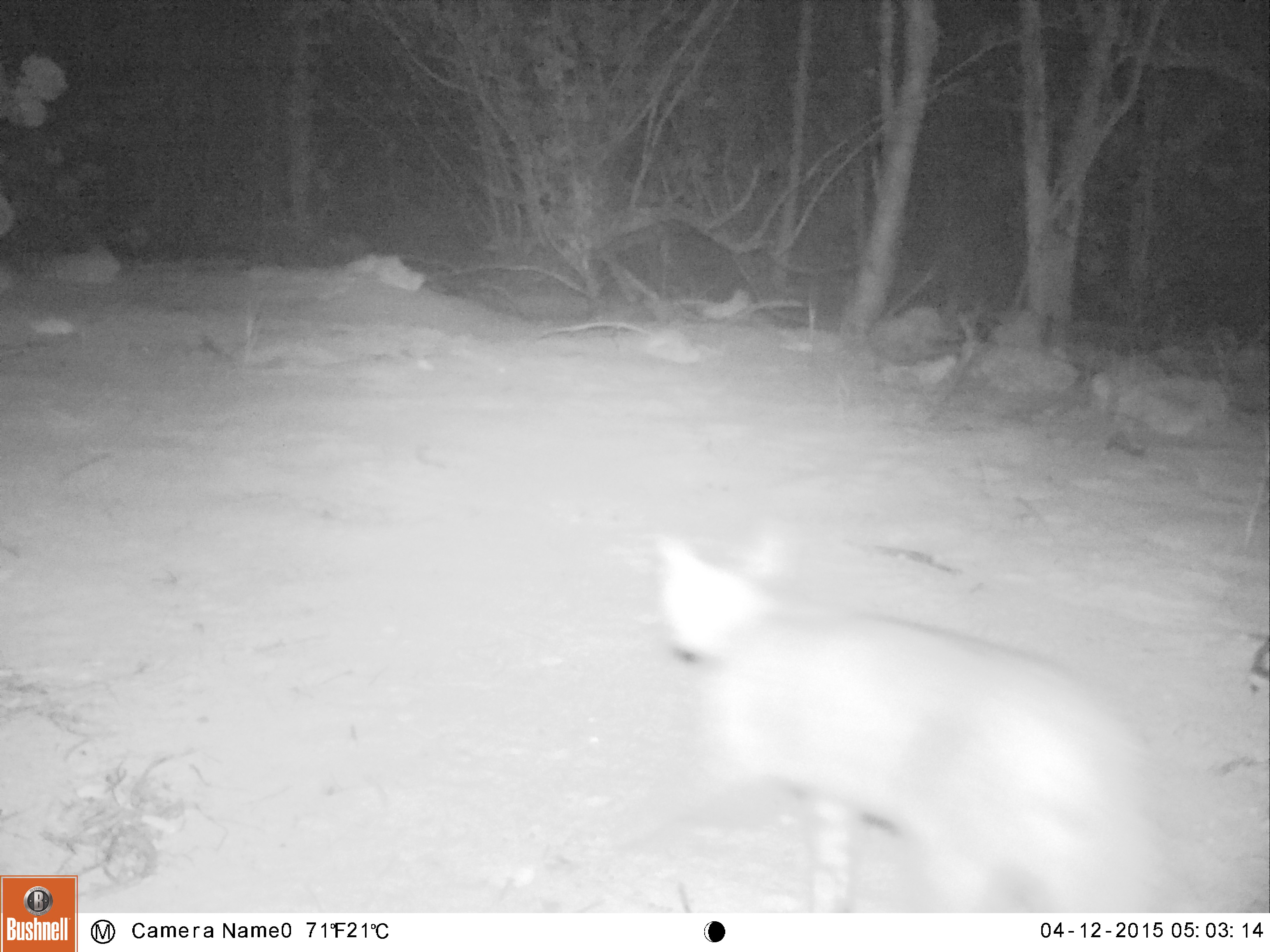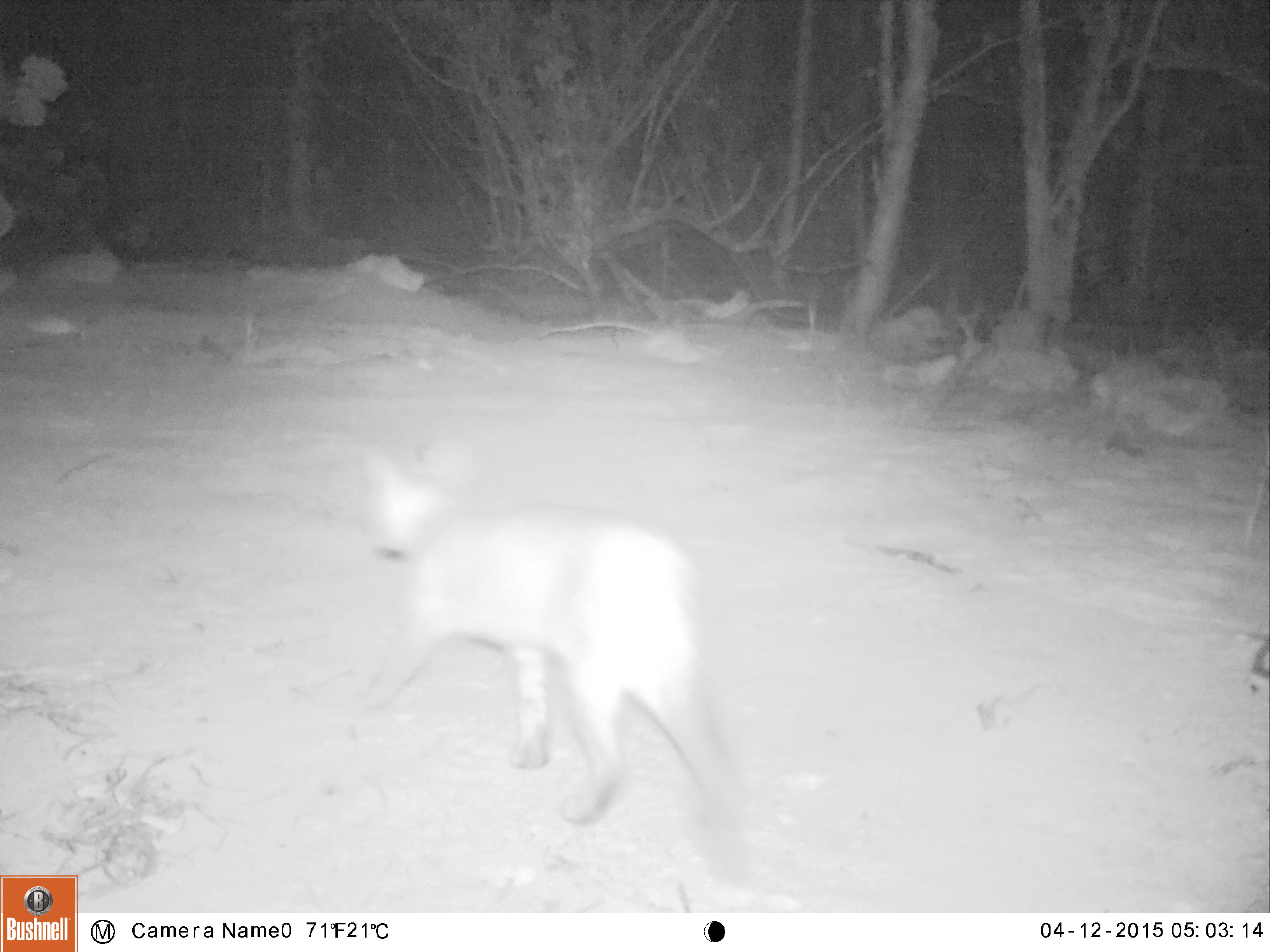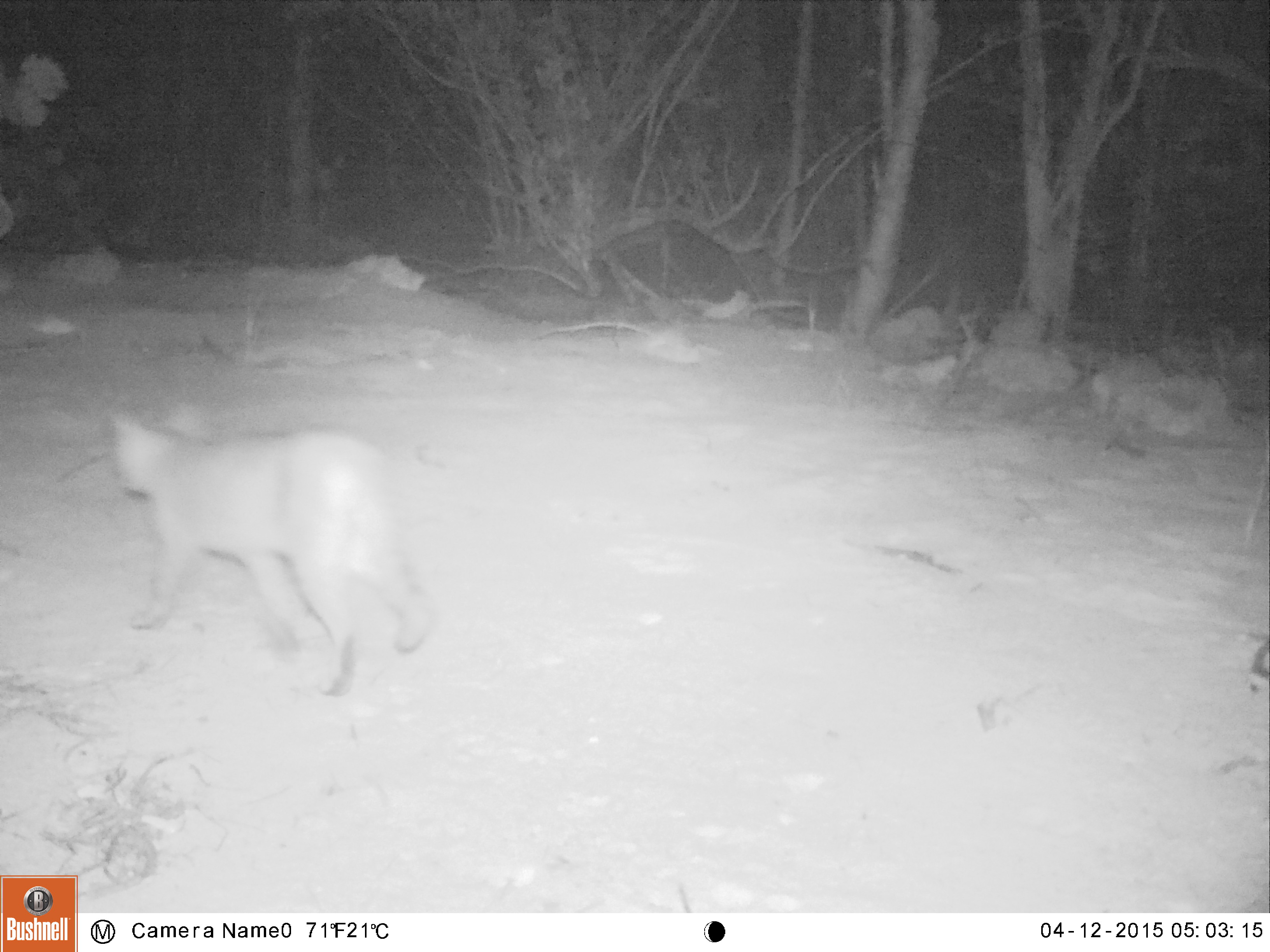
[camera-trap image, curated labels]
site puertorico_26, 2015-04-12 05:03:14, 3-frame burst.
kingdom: Animalia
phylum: Chordata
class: Mammalia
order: Carnivora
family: Felidae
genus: Felis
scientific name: Felis catus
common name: cat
Cat (Felis catus).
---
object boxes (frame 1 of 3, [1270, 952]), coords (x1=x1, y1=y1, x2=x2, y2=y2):
cat: (x1=641, y1=528, x2=1208, y2=910)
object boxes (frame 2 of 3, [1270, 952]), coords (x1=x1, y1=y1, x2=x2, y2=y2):
cat: (x1=345, y1=438, x2=765, y2=889)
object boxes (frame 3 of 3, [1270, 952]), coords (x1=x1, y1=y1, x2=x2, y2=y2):
cat: (x1=105, y1=406, x2=436, y2=697)